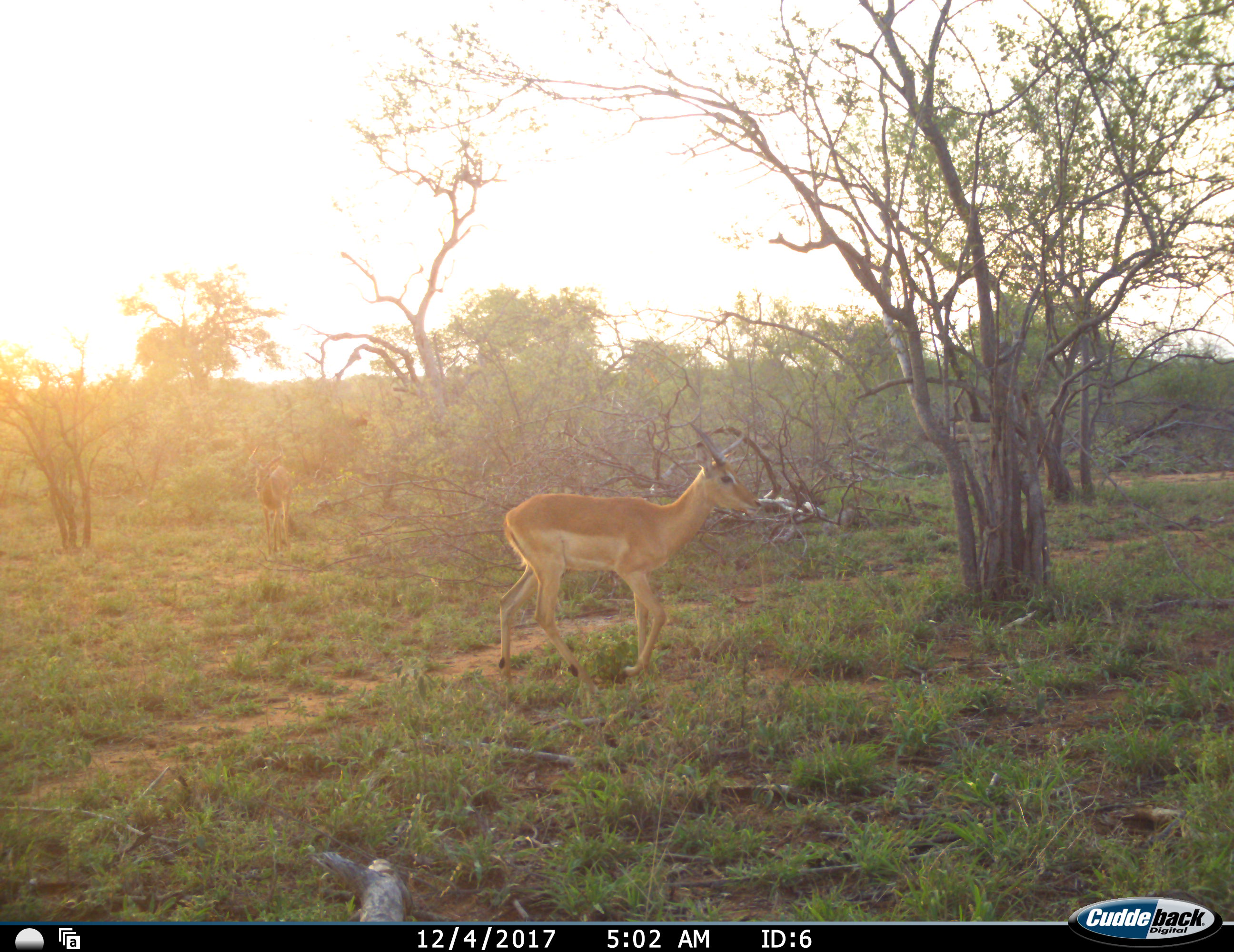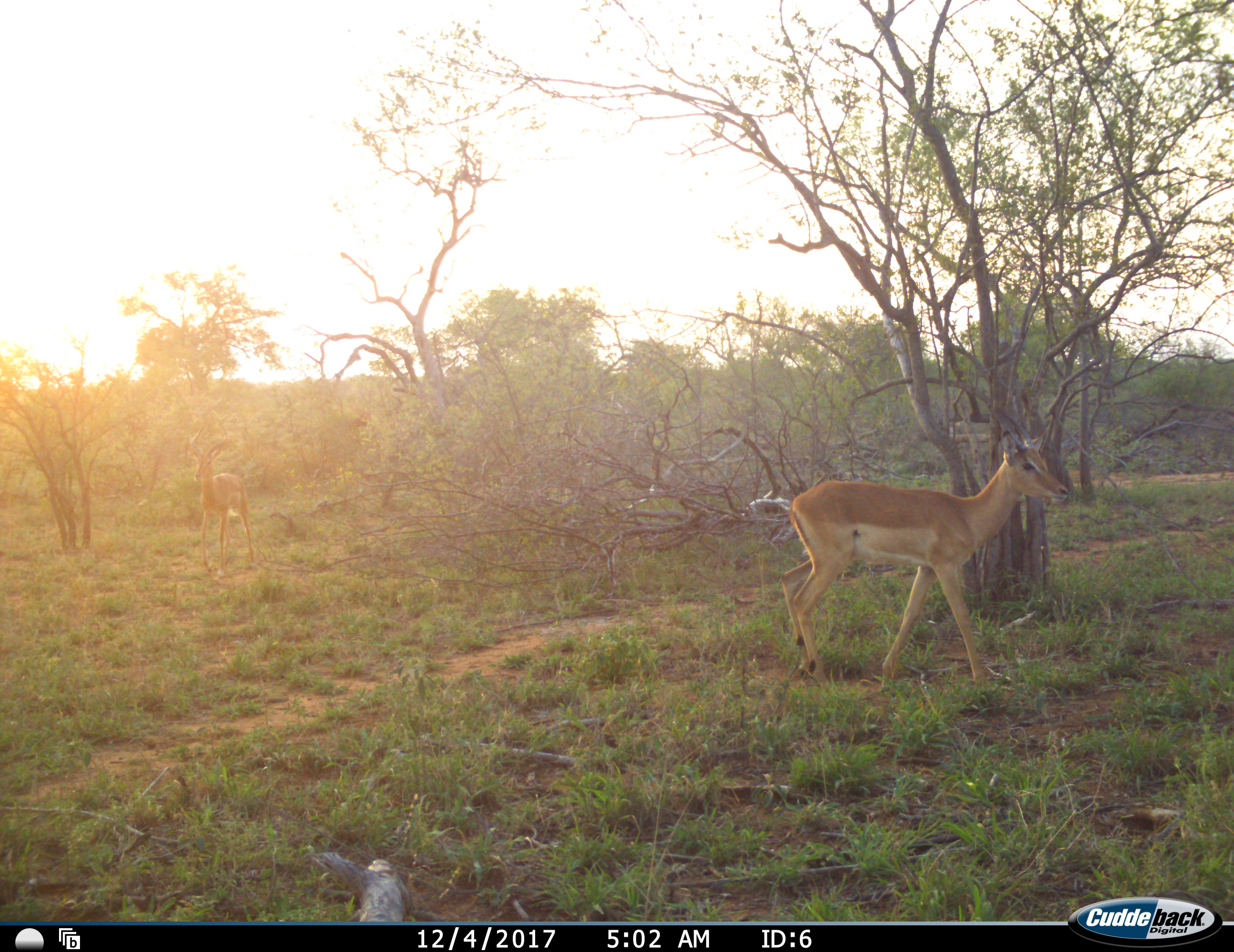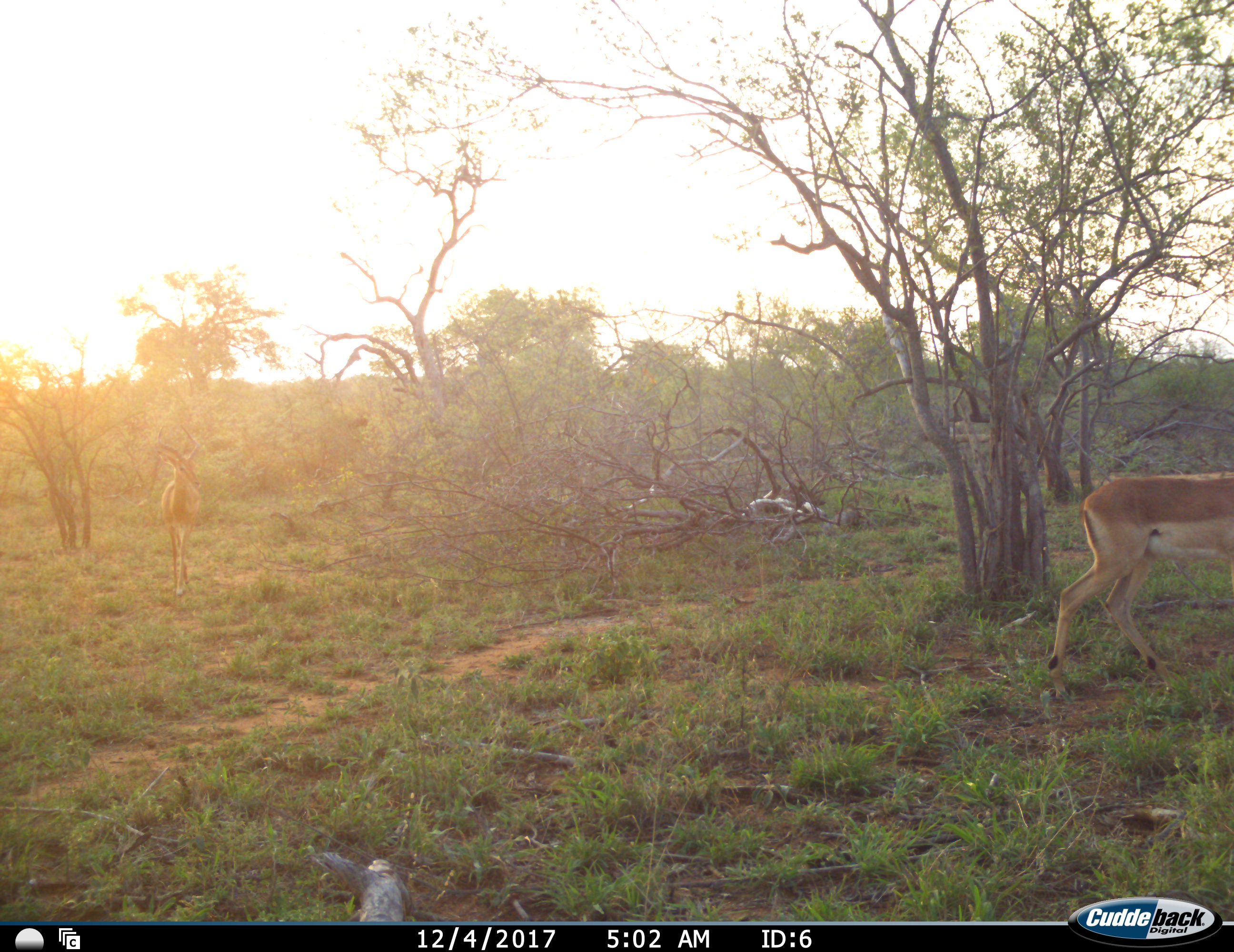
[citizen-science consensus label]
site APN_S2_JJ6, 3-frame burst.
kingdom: Animalia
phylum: Chordata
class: Mammalia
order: Artiodactyla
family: Bovidae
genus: Aepyceros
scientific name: Aepyceros melampus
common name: impala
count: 2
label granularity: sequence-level